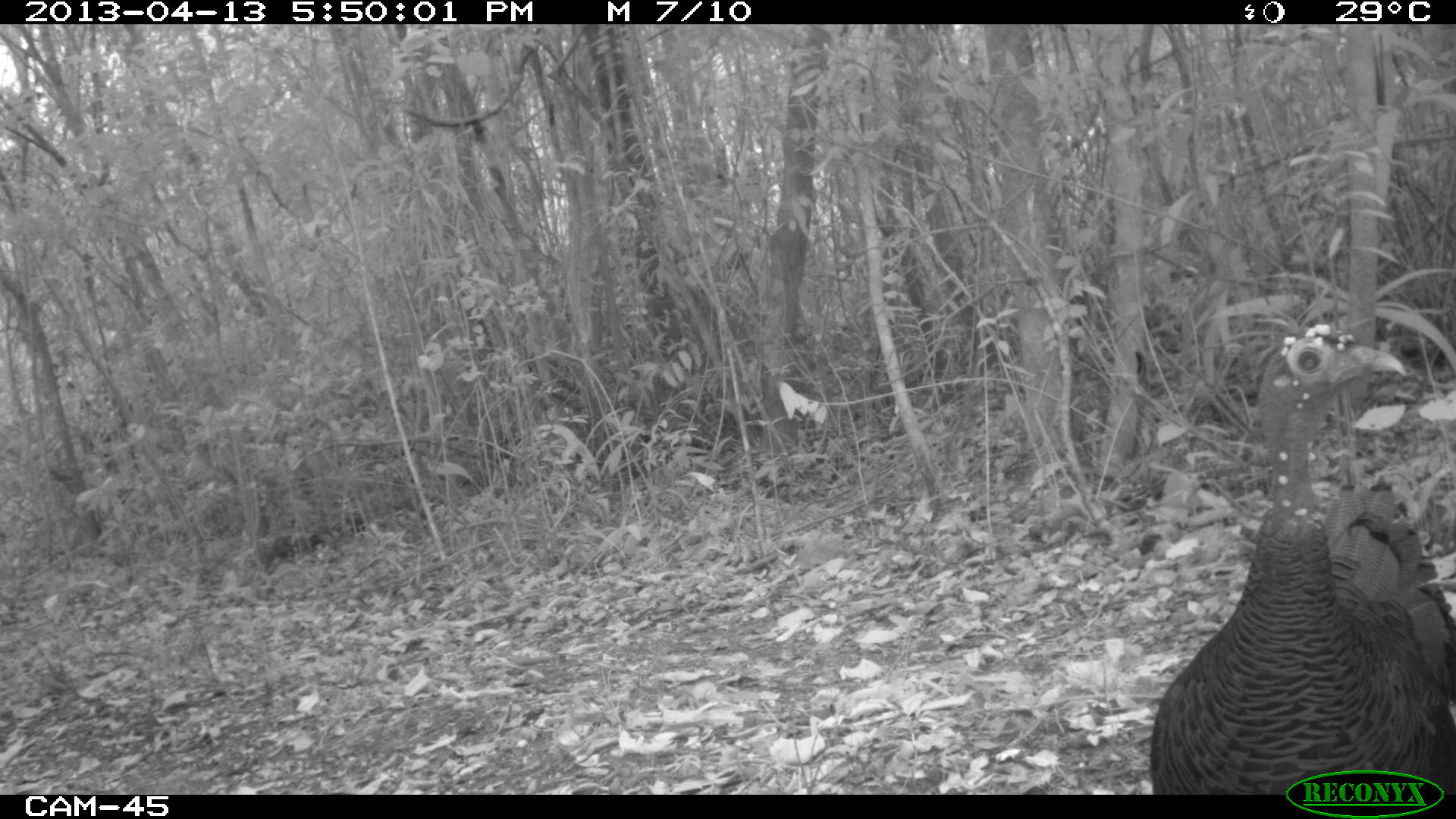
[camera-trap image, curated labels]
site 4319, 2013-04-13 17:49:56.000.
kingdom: Animalia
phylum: Chordata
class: Aves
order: Galliformes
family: Phasianidae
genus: Meleagris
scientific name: Meleagris ocellata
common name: ocellated turkey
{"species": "Meleagris ocellata (ocellated turkey)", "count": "3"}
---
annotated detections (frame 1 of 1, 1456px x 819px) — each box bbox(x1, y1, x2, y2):
meleagris ocellata: bbox(1150, 326, 1455, 795)